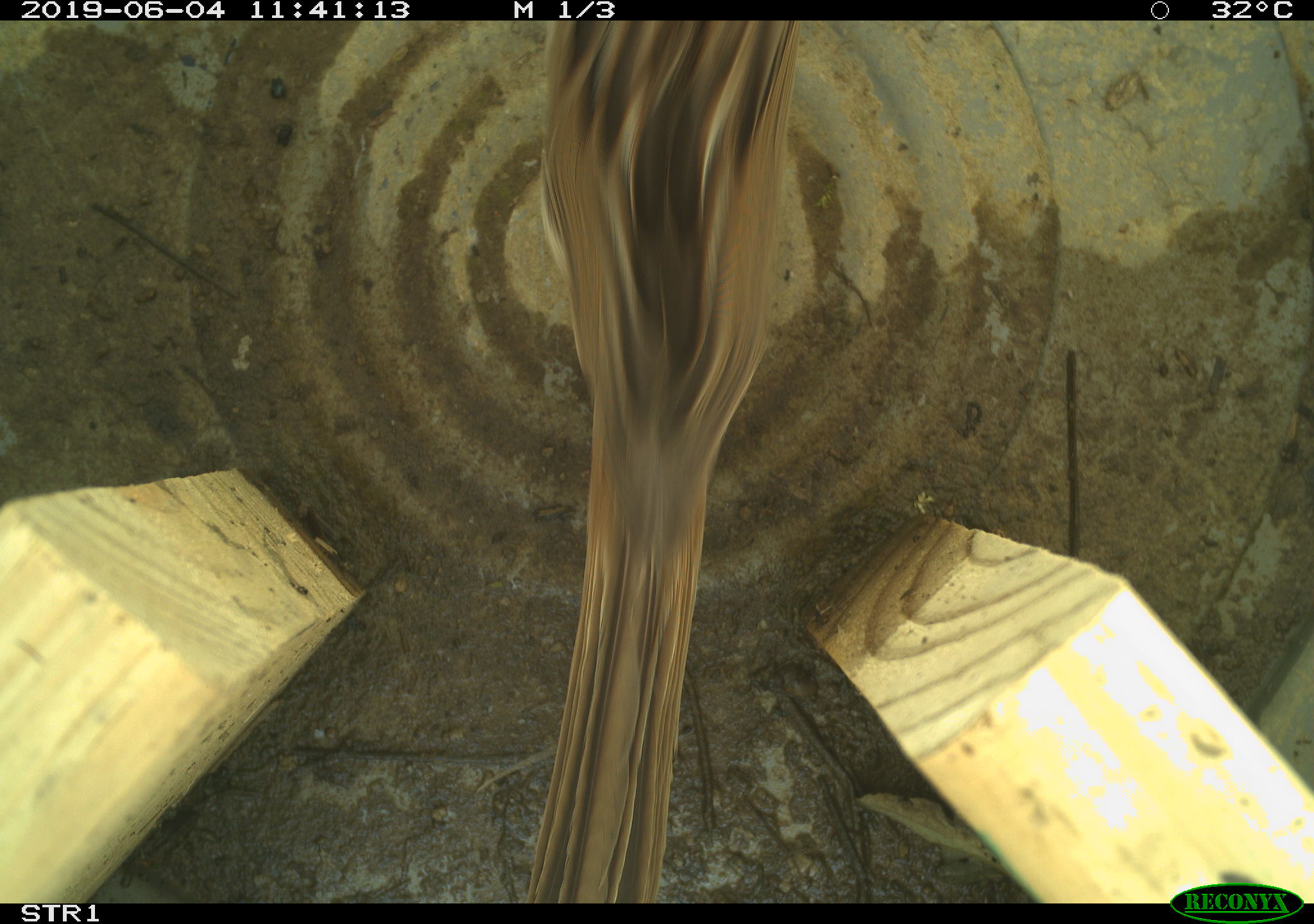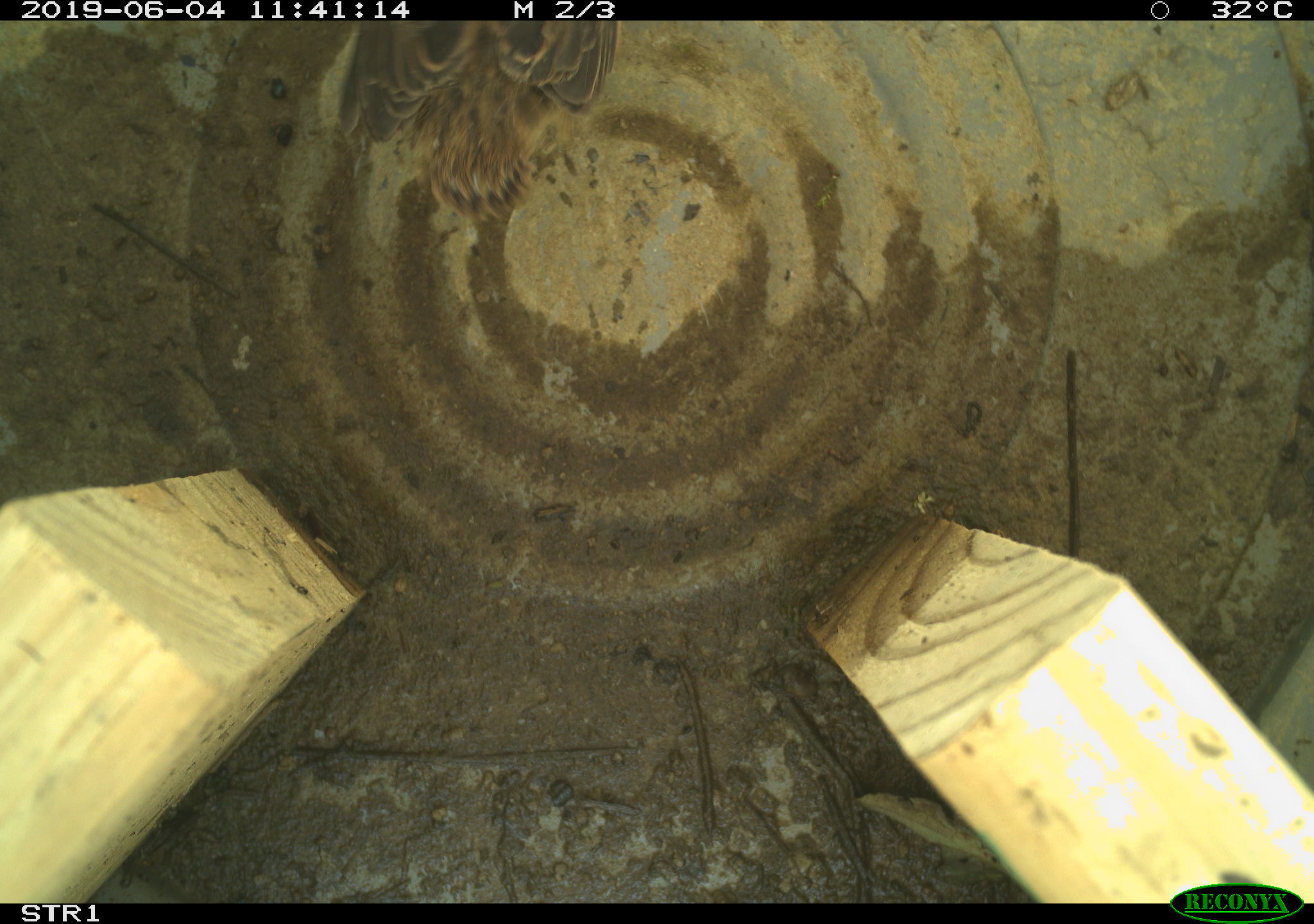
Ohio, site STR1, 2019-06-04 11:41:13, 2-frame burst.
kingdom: Animalia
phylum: Chordata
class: Aves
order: Passeriformes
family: Passerellidae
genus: Melospiza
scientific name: Melospiza melodia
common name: song sparrow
Song sparrow (Melospiza melodia).